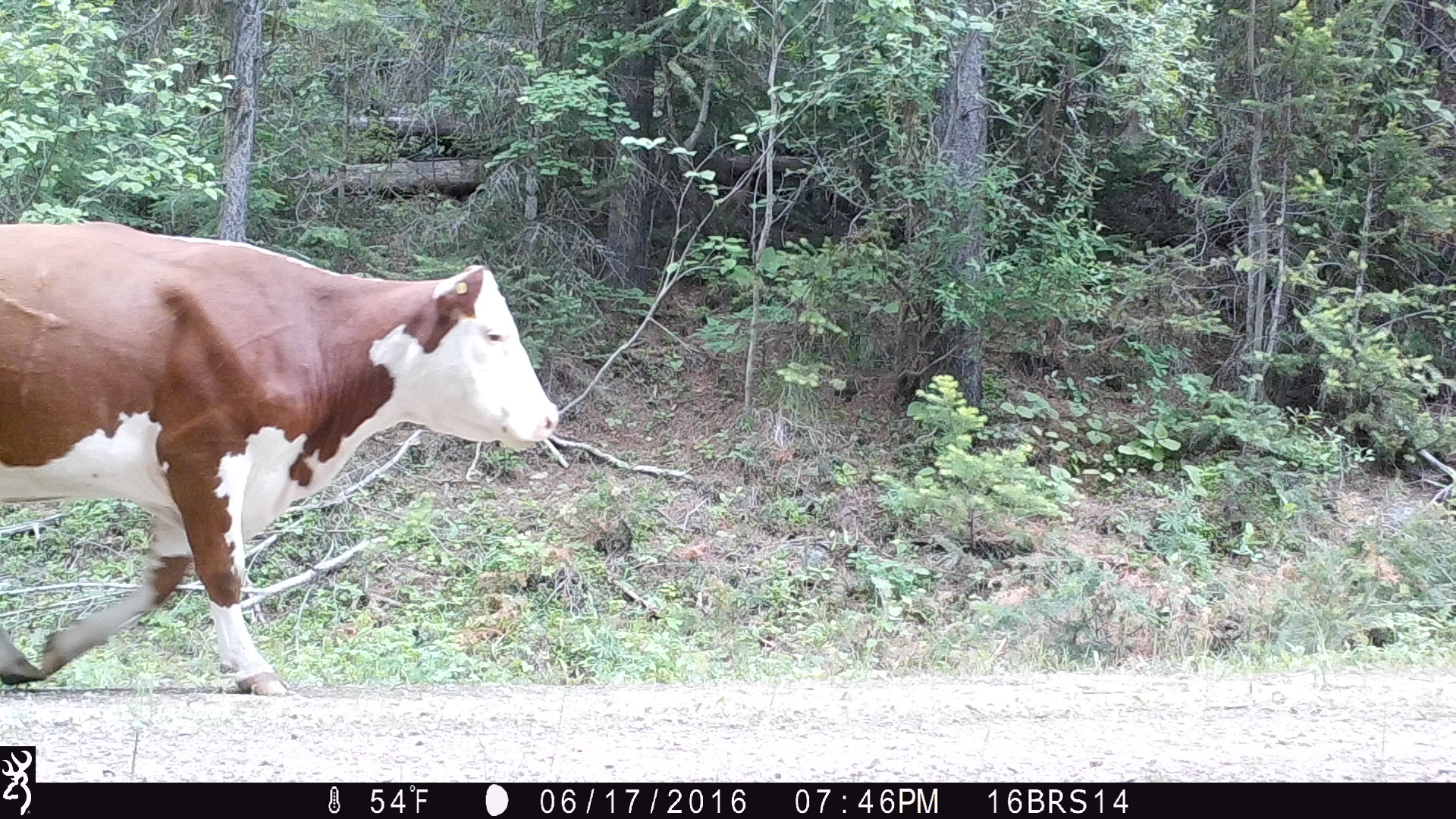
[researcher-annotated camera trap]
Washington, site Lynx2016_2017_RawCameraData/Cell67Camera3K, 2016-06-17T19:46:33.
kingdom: Animalia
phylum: Chordata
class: Mammalia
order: Artiodactyla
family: Bovidae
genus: Bos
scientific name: Bos taurus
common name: domestic cattle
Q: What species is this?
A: Domestic cattle (Bos taurus).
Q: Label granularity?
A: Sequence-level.